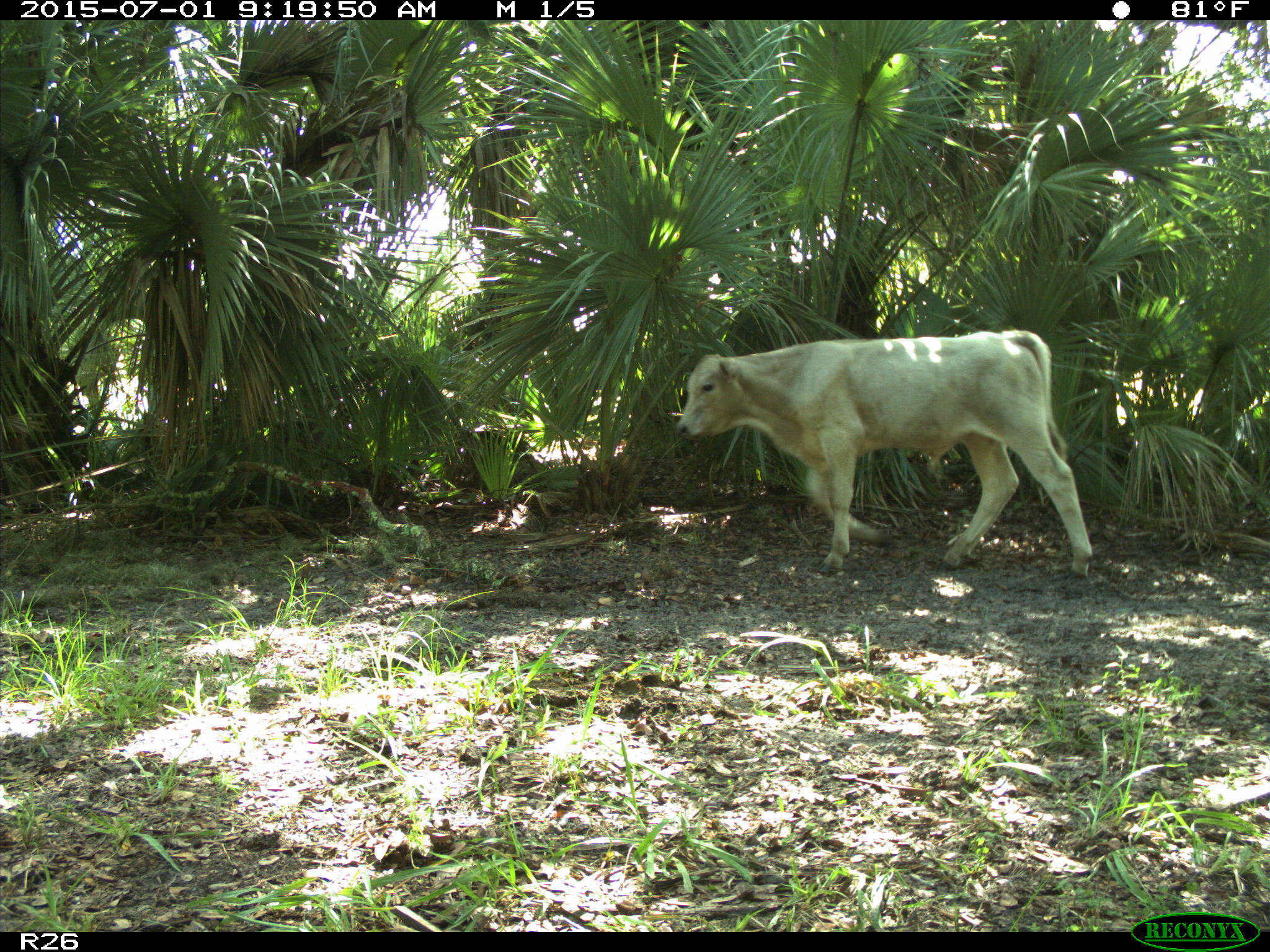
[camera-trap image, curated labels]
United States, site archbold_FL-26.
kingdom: Animalia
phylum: Chordata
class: Mammalia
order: Artiodactyla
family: Bovidae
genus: Bos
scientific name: Bos taurus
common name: domestic cow